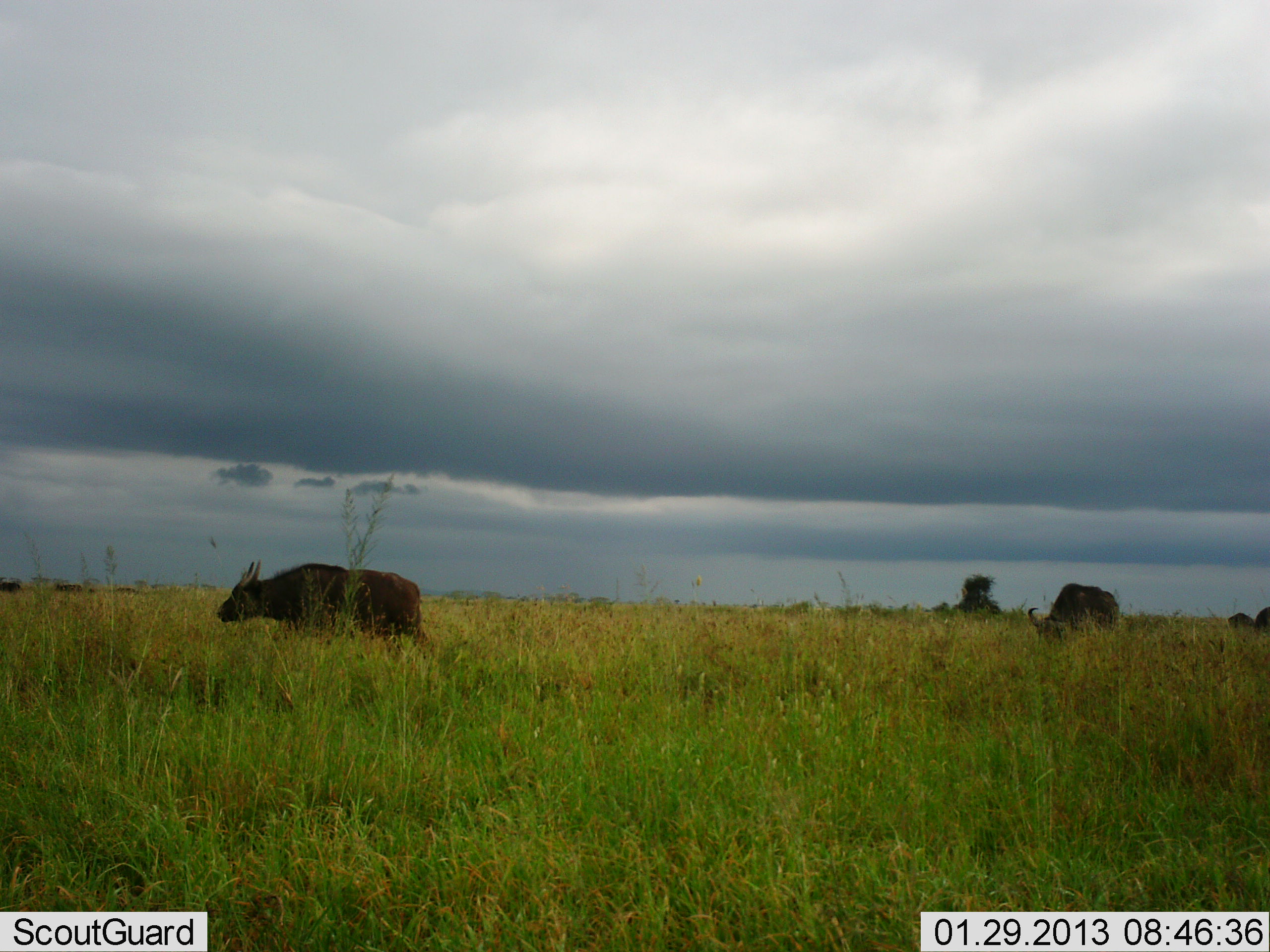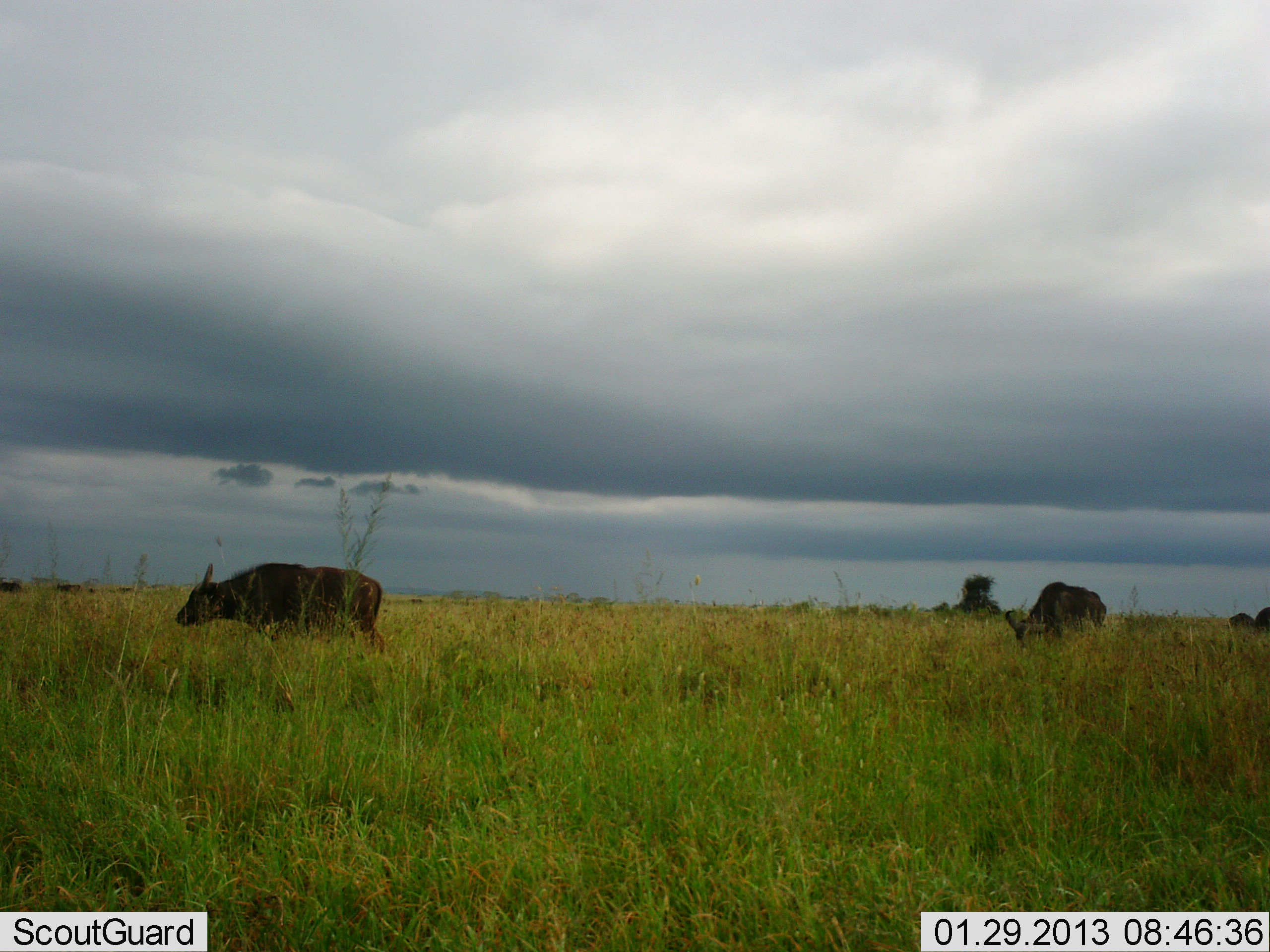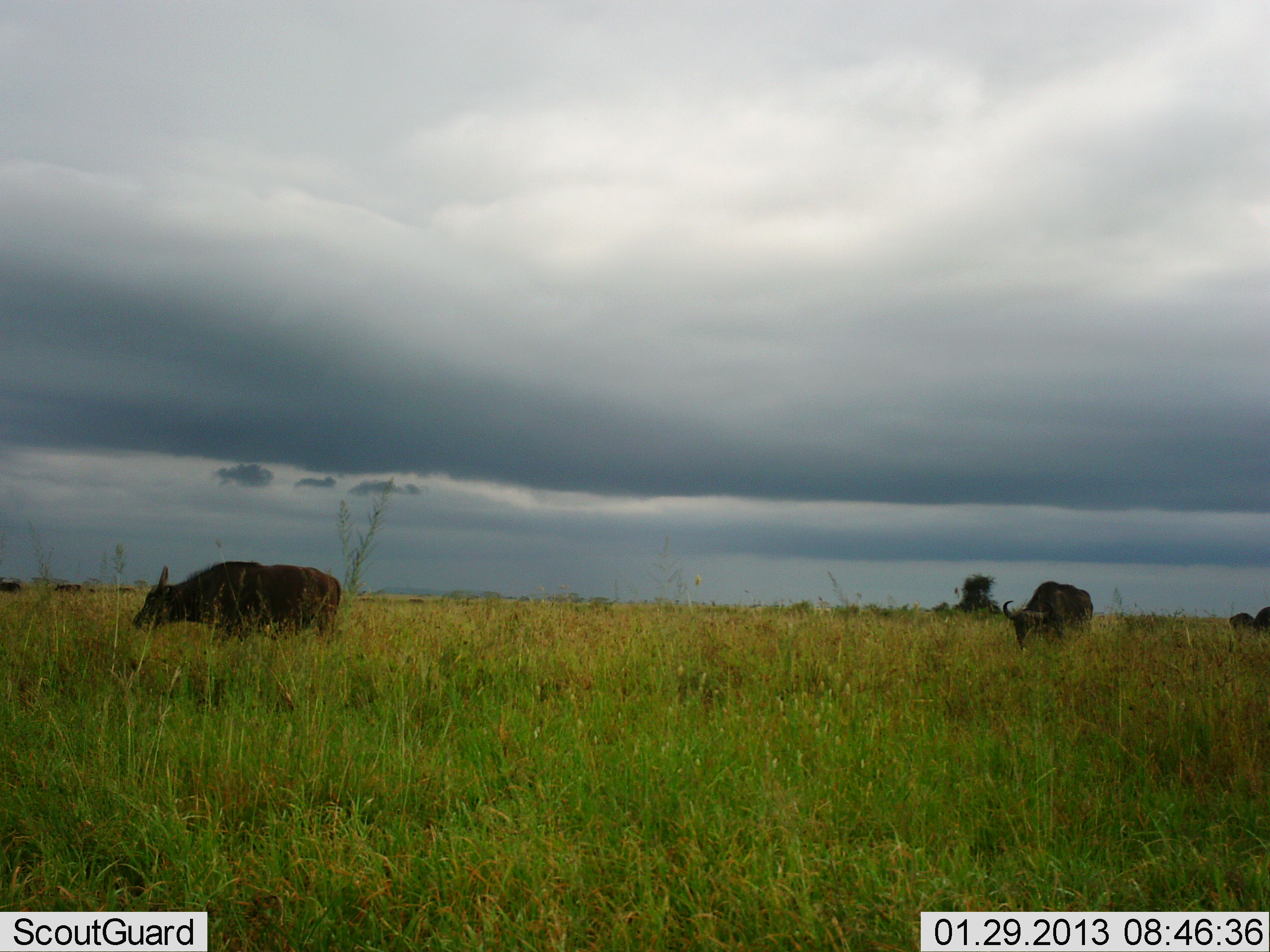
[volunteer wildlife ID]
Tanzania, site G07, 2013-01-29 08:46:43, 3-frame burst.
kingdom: Animalia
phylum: Chordata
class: Mammalia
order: Artiodactyla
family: Bovidae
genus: Syncerus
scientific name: Syncerus caffer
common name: cape buffalo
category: buffalo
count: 2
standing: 19%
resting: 0%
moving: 95%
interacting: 0%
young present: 0%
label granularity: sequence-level